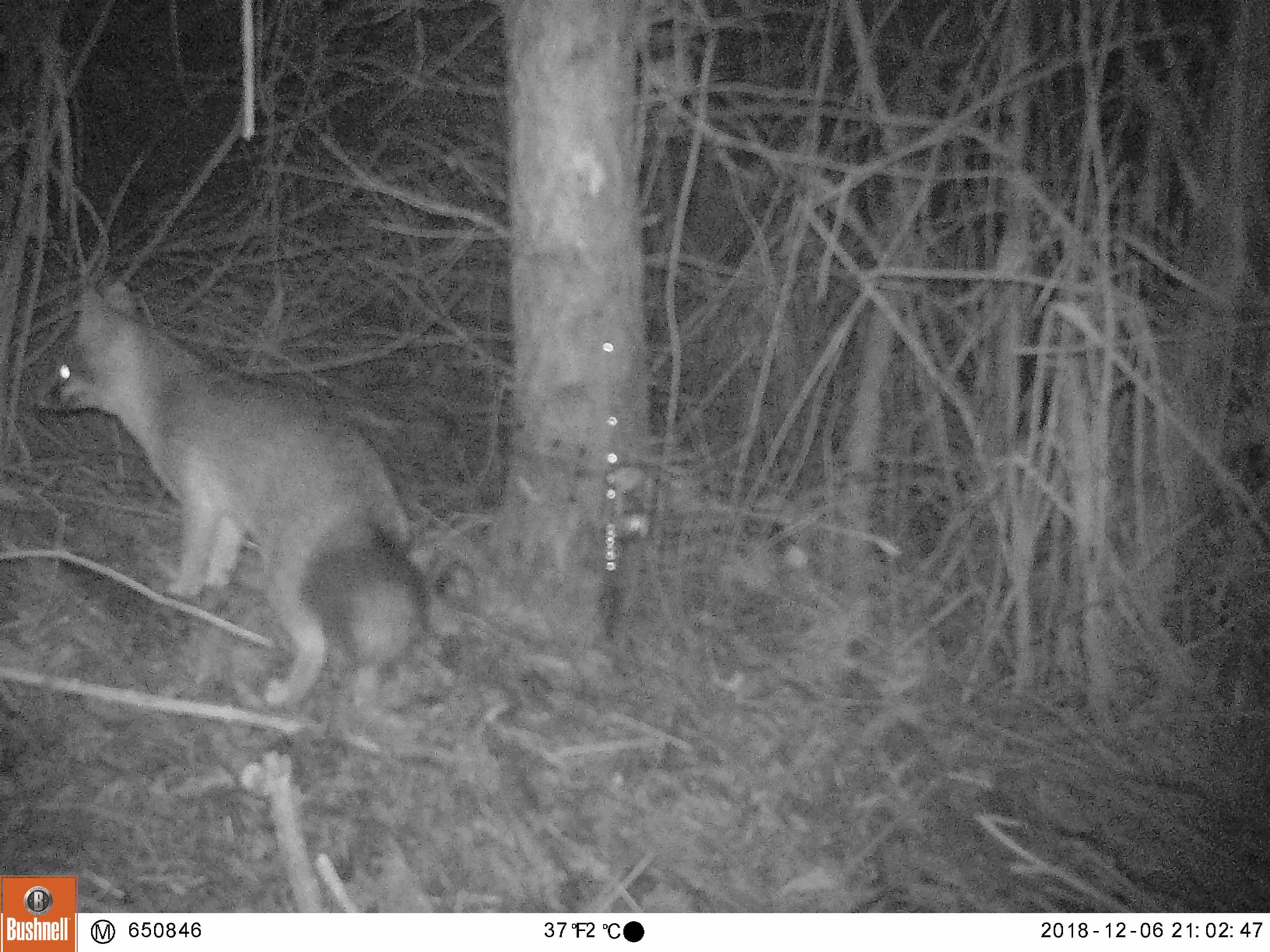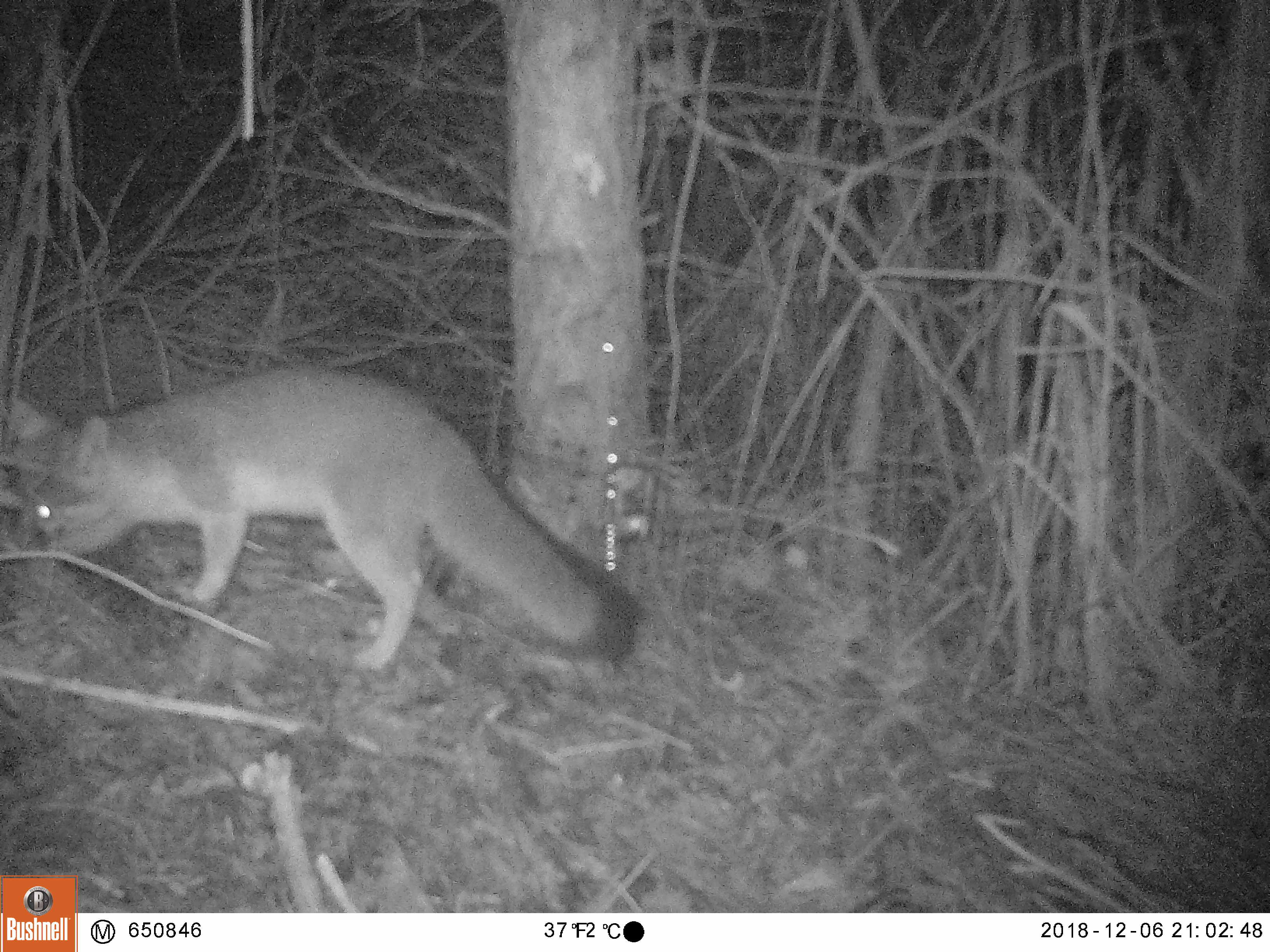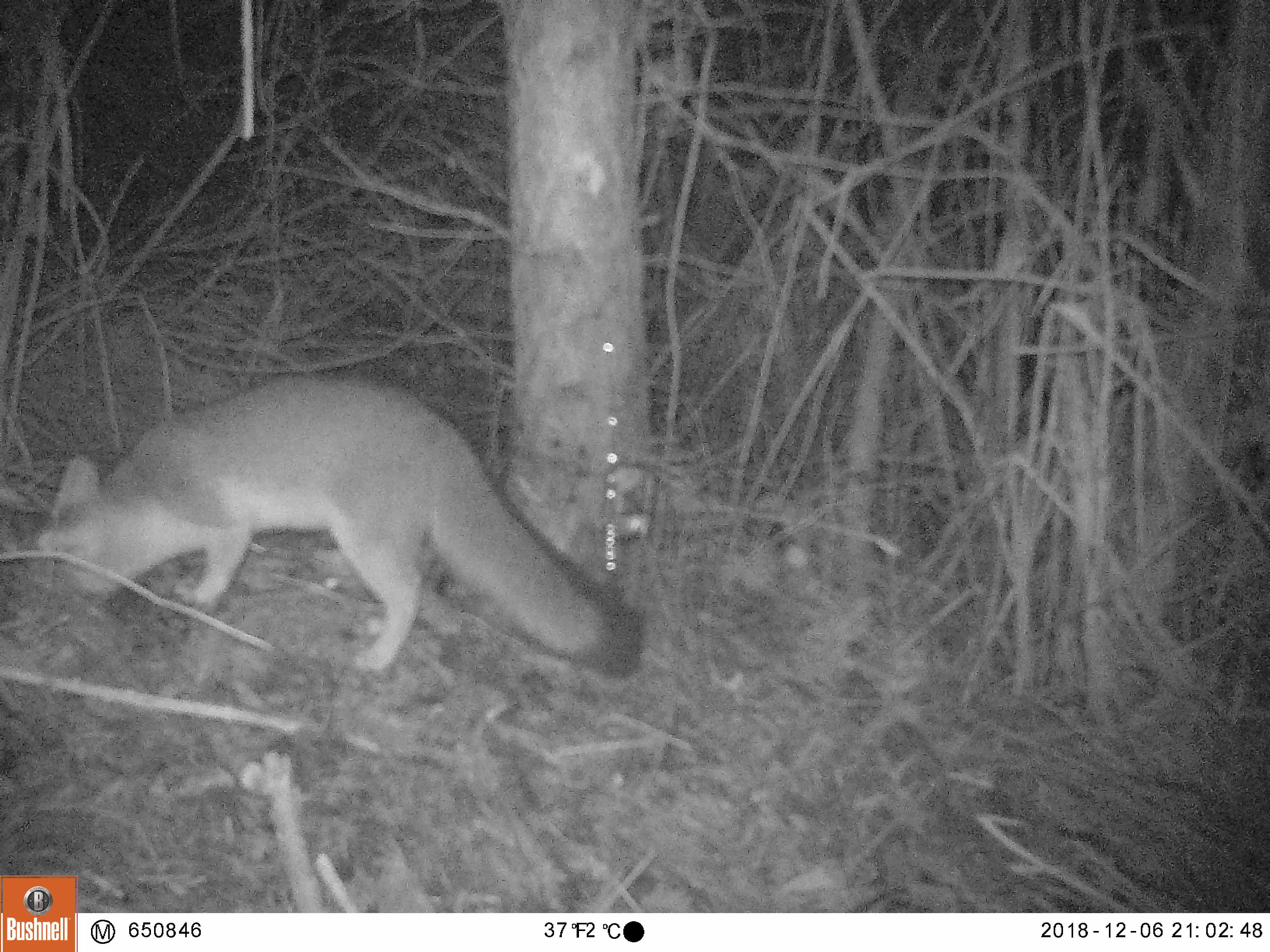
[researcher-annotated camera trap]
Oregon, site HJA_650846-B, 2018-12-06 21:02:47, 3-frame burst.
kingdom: Animalia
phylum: Chordata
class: Mammalia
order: Carnivora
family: Canidae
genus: Urocyon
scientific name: Urocyon cinereoargenteus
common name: gray fox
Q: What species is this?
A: Gray fox (Urocyon cinereoargenteus).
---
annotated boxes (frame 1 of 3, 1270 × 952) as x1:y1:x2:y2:
gray fox: 24:262:463:734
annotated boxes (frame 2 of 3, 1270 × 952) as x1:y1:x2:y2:
gray fox: 4:343:666:692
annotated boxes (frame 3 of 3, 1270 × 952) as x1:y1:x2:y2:
gray fox: 20:358:666:702